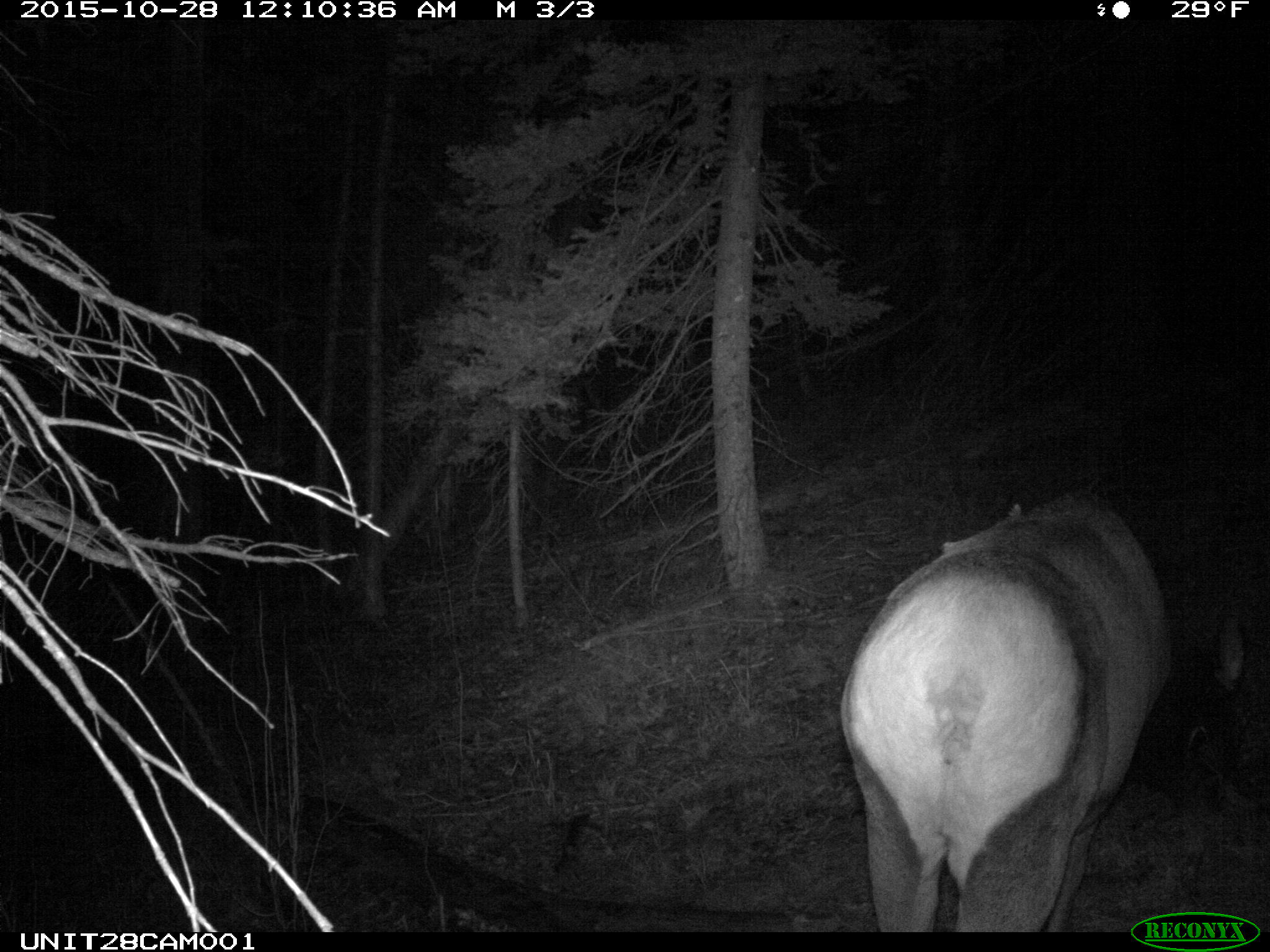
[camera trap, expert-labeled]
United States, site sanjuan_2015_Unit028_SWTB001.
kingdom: Animalia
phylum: Chordata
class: Mammalia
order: Artiodactyla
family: Cervidae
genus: Cervus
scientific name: Cervus elaphus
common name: red deer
Cervus elaphus (red deer).